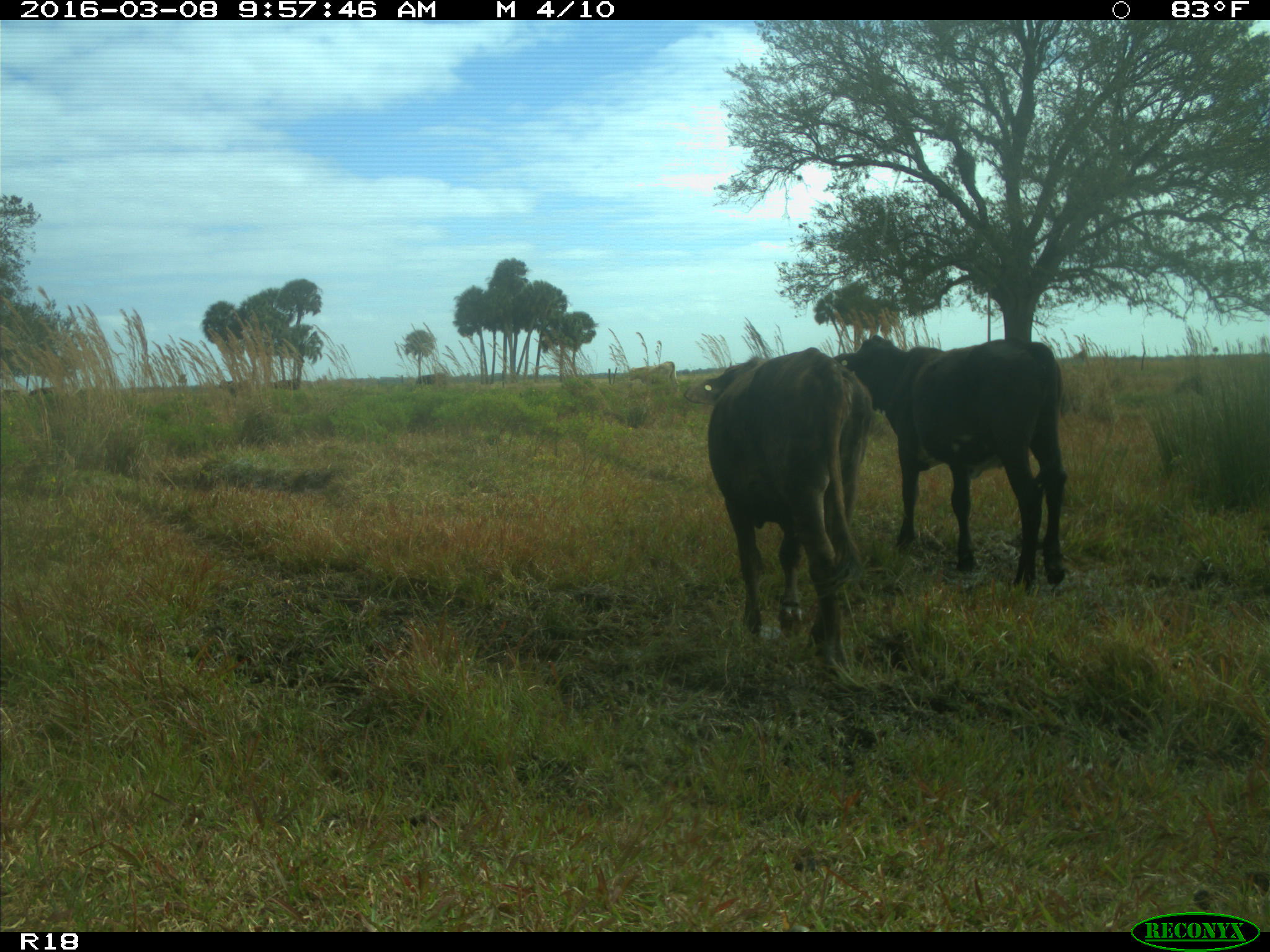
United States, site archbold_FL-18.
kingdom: Animalia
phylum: Chordata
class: Mammalia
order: Artiodactyla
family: Bovidae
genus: Bos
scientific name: Bos taurus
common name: domestic cow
Bos taurus (domestic cow).